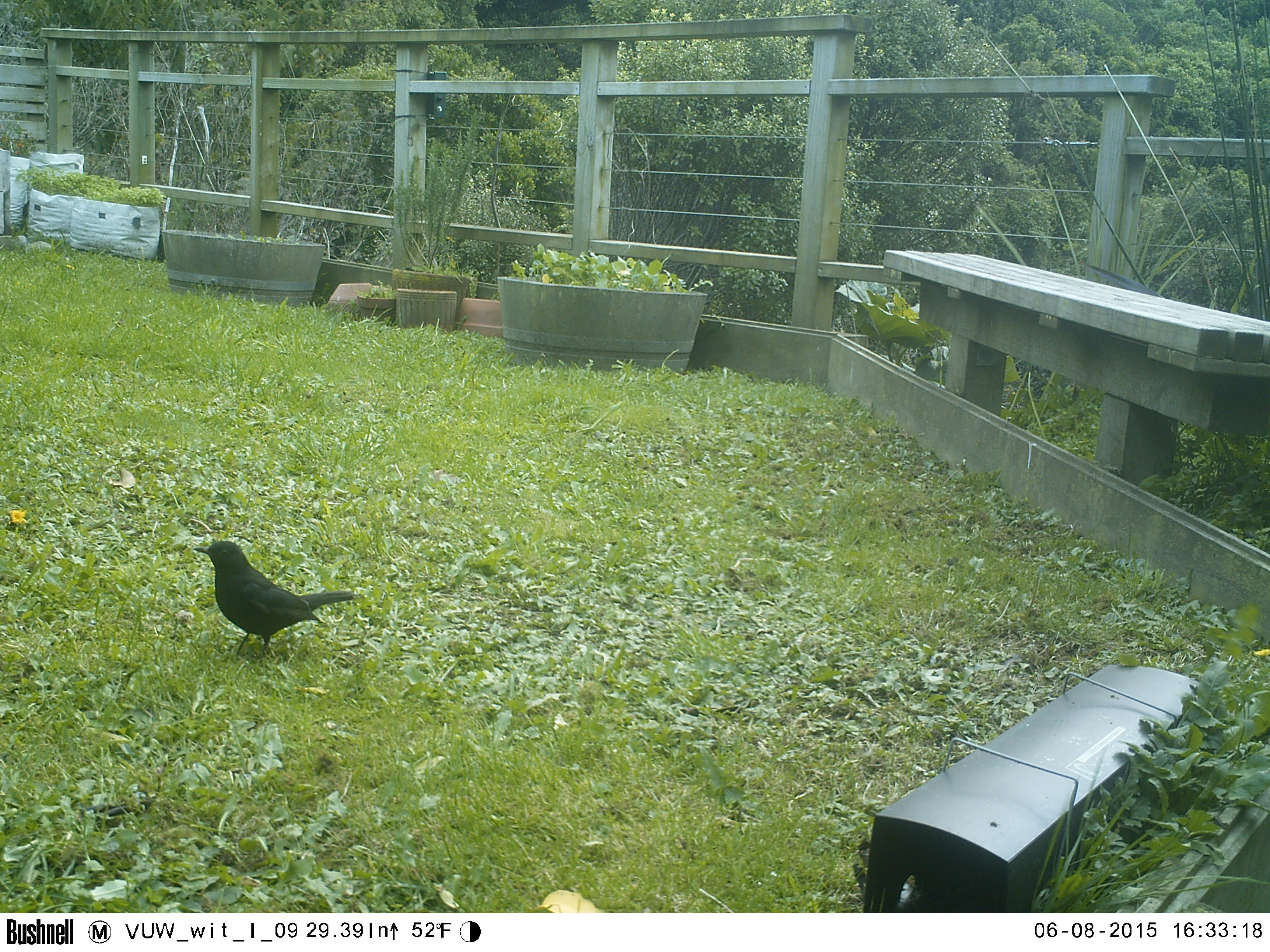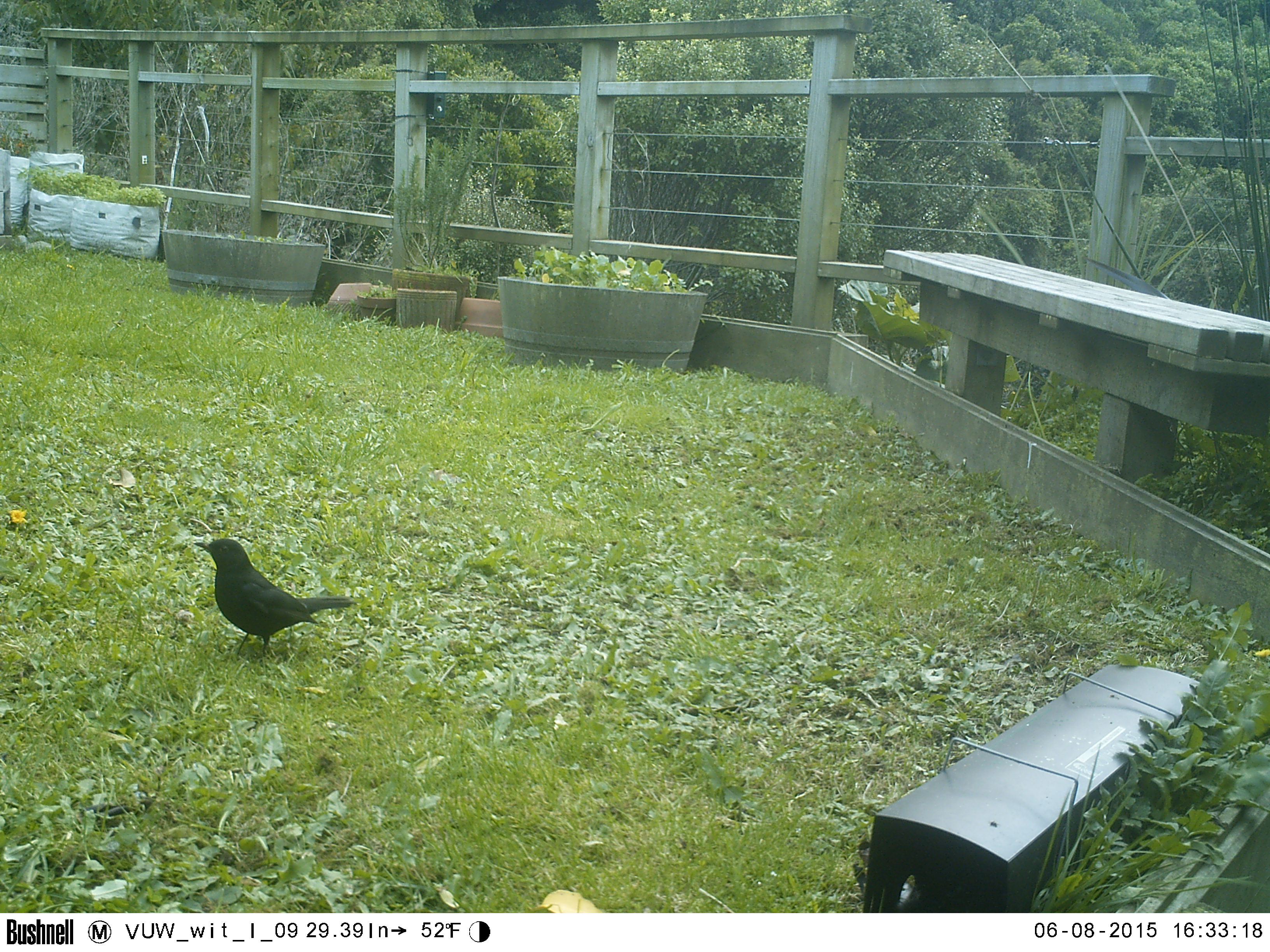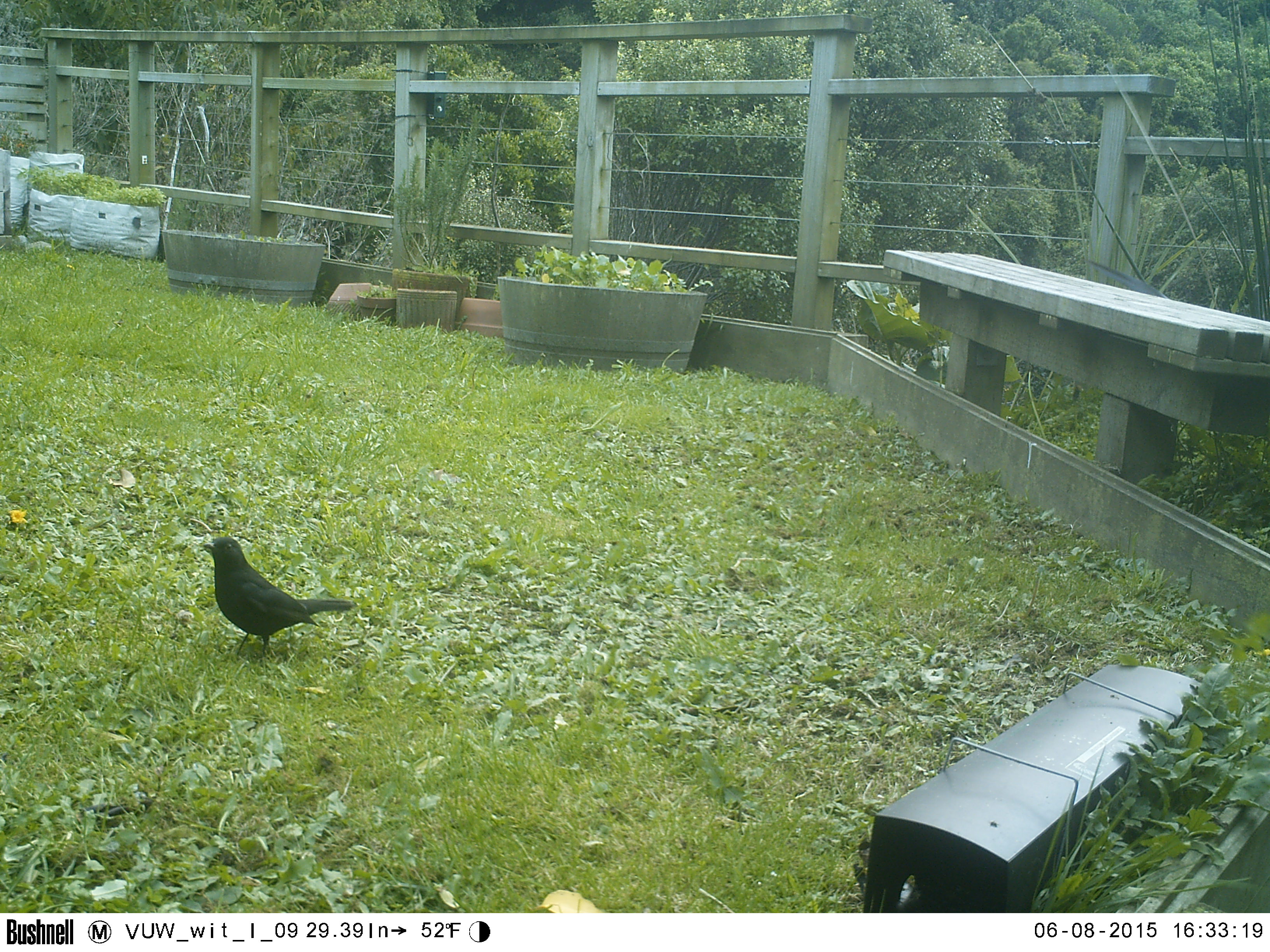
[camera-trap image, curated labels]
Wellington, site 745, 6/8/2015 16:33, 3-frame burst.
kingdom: Animalia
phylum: Chordata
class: Aves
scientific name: Aves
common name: bird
Bird (Aves).